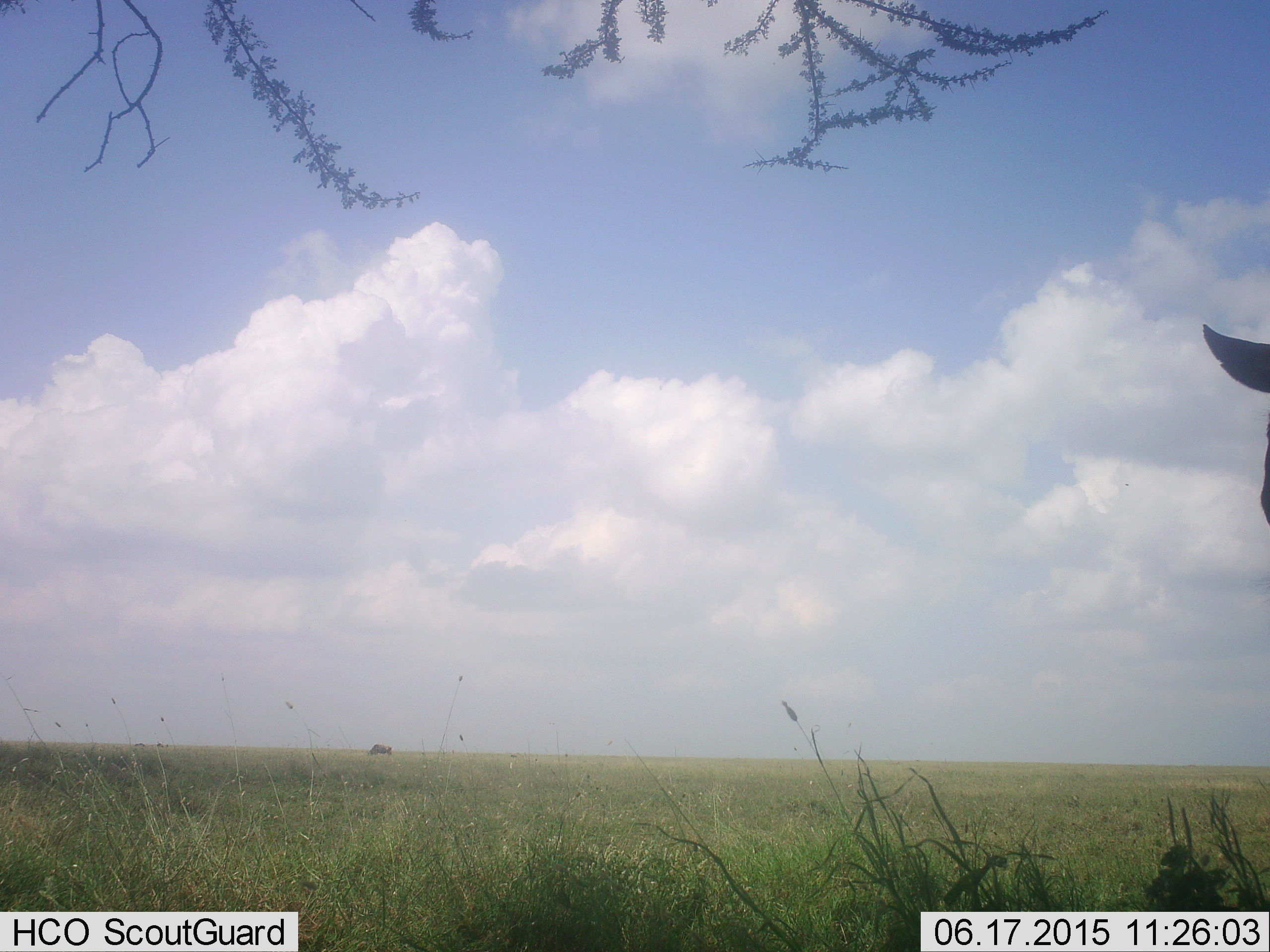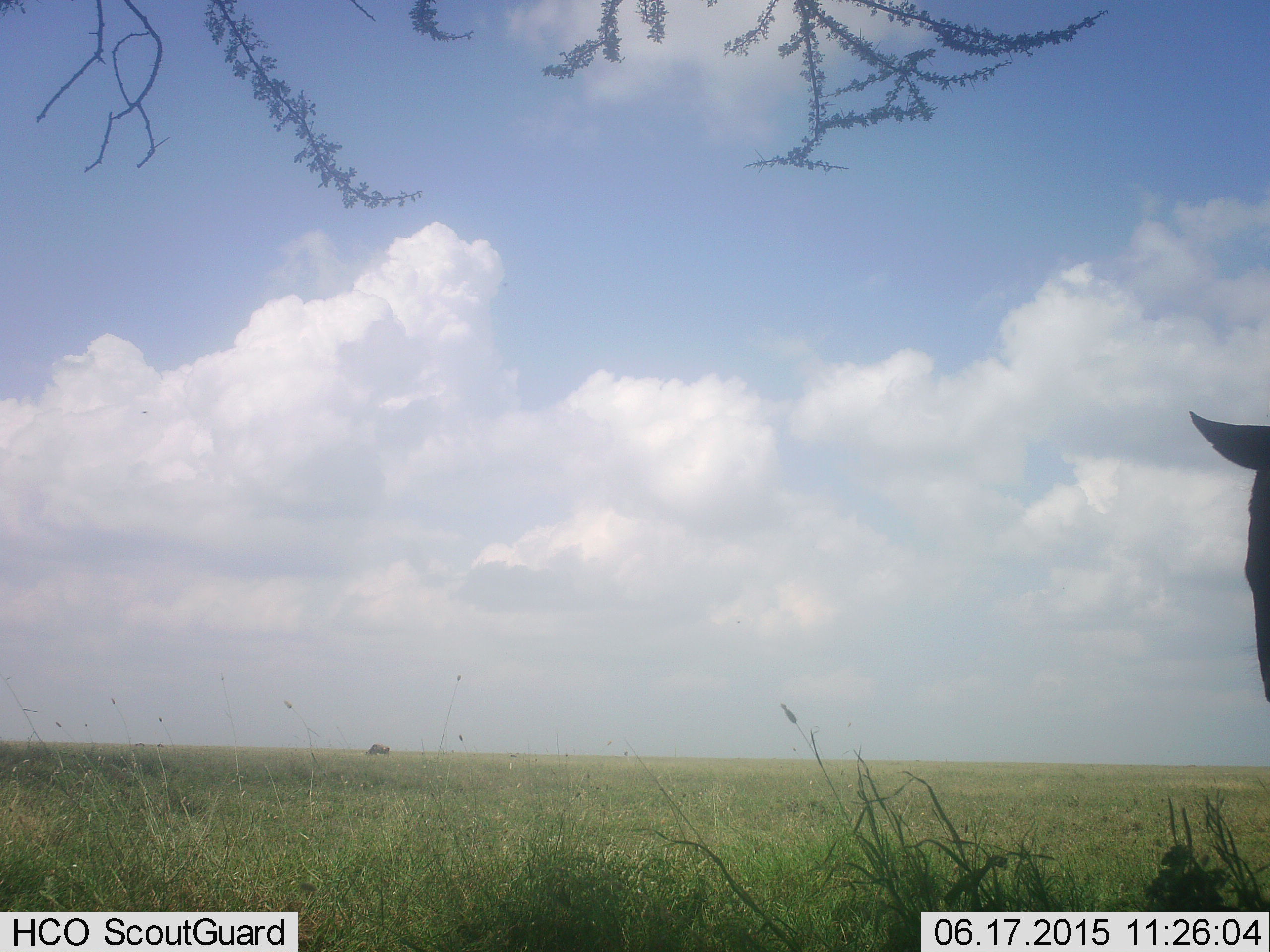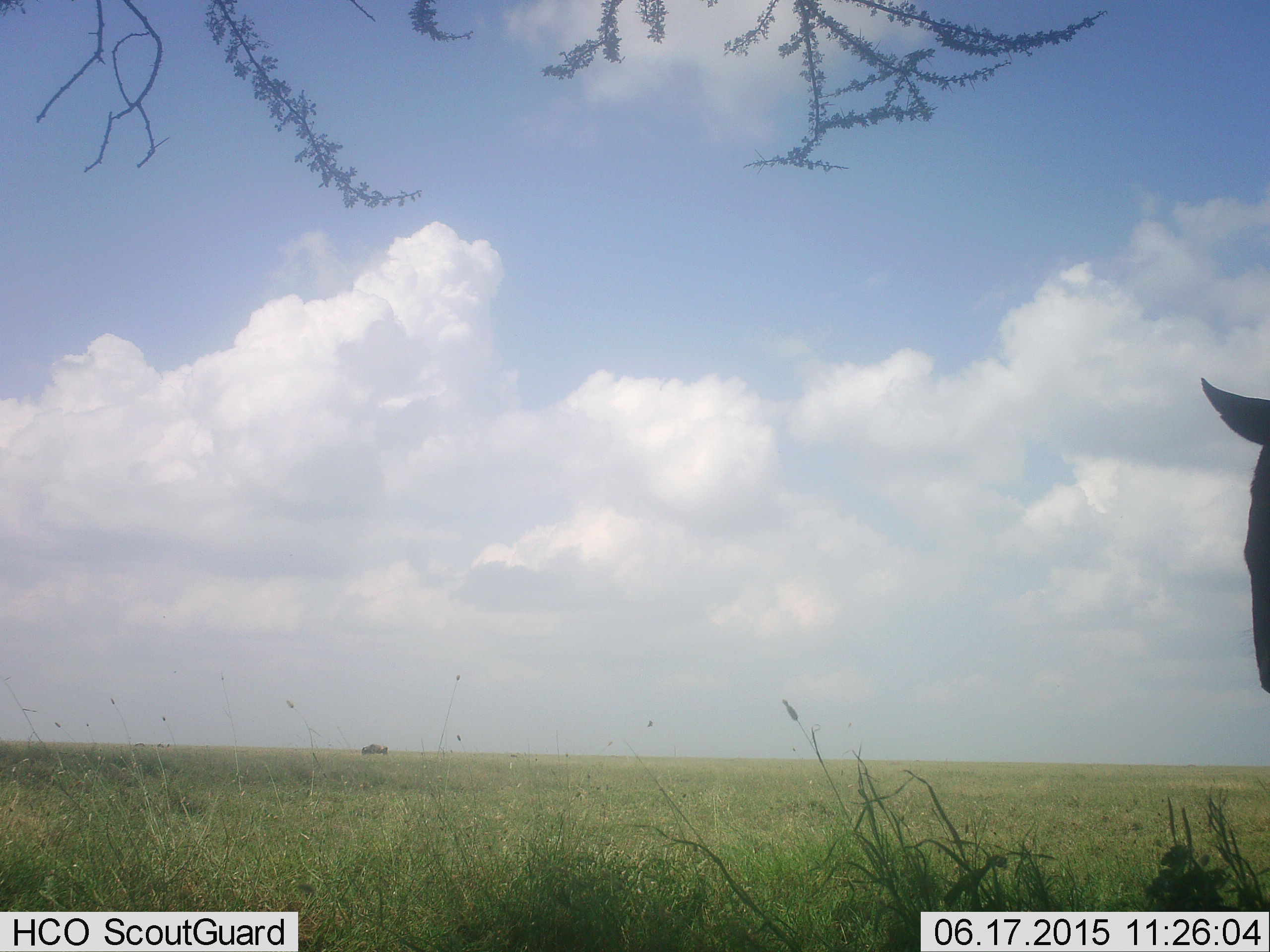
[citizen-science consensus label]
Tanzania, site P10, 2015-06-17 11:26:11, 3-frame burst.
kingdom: Animalia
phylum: Chordata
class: Mammalia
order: Artiodactyla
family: Bovidae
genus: Connochaetes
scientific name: Connochaetes taurinus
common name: blue wildebeest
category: wildebeest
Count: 2.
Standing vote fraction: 100%.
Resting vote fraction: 0%.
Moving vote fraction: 30%.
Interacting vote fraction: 0%.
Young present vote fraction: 0%.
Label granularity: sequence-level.